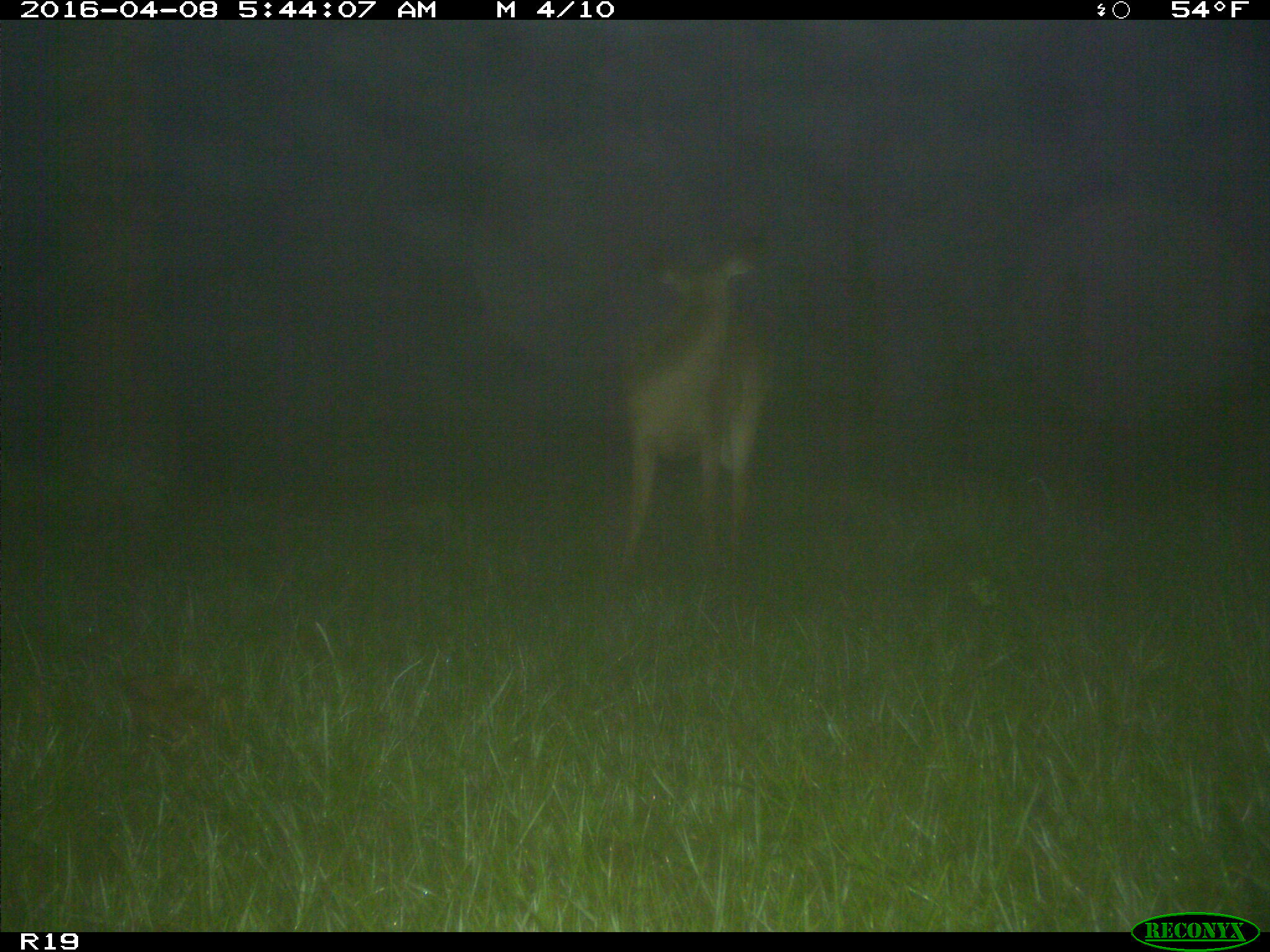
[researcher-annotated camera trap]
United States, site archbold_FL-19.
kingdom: Animalia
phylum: Chordata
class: Mammalia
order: Artiodactyla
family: Cervidae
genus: Odocoileus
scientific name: Odocoileus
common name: deer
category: unidentified deer